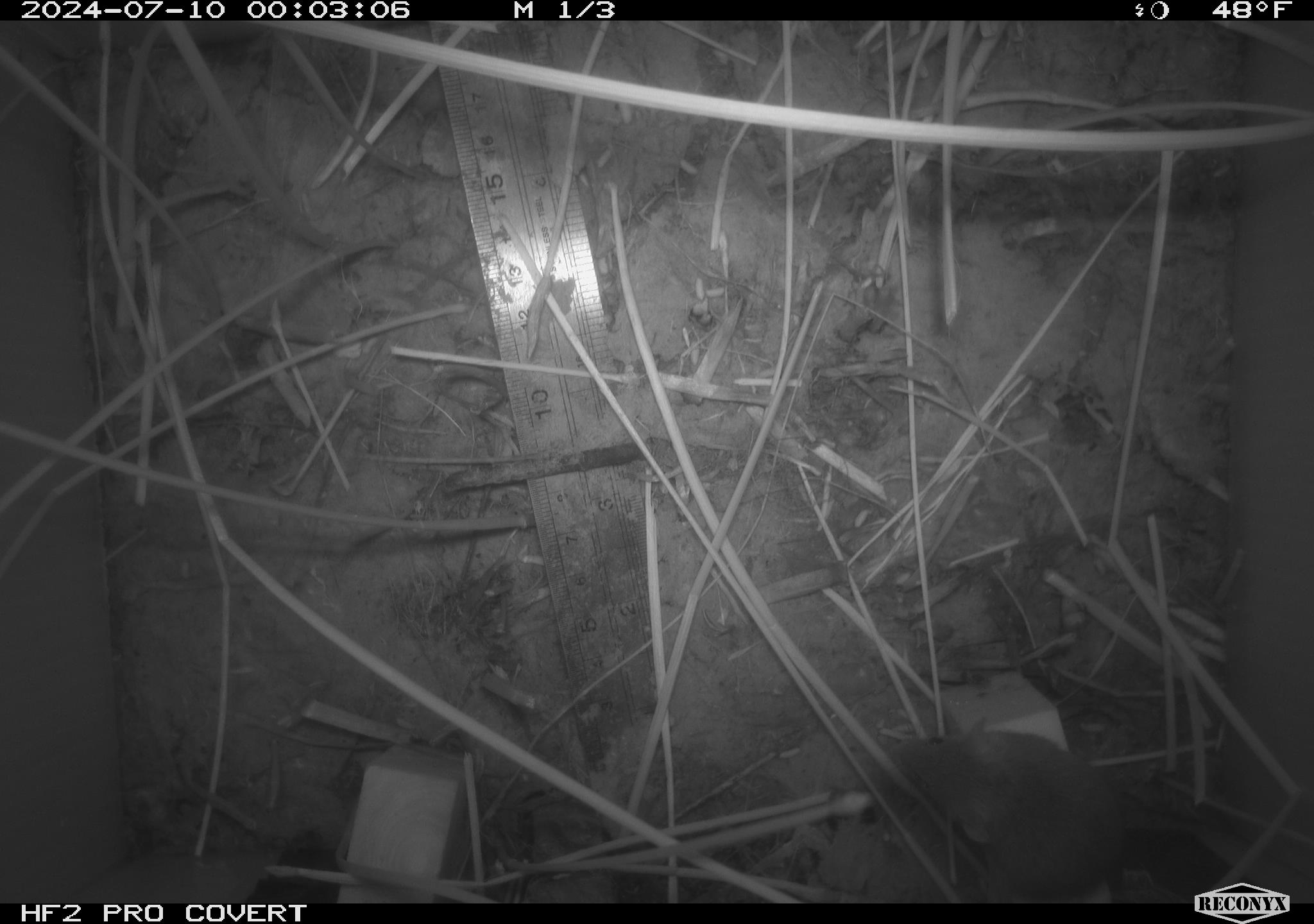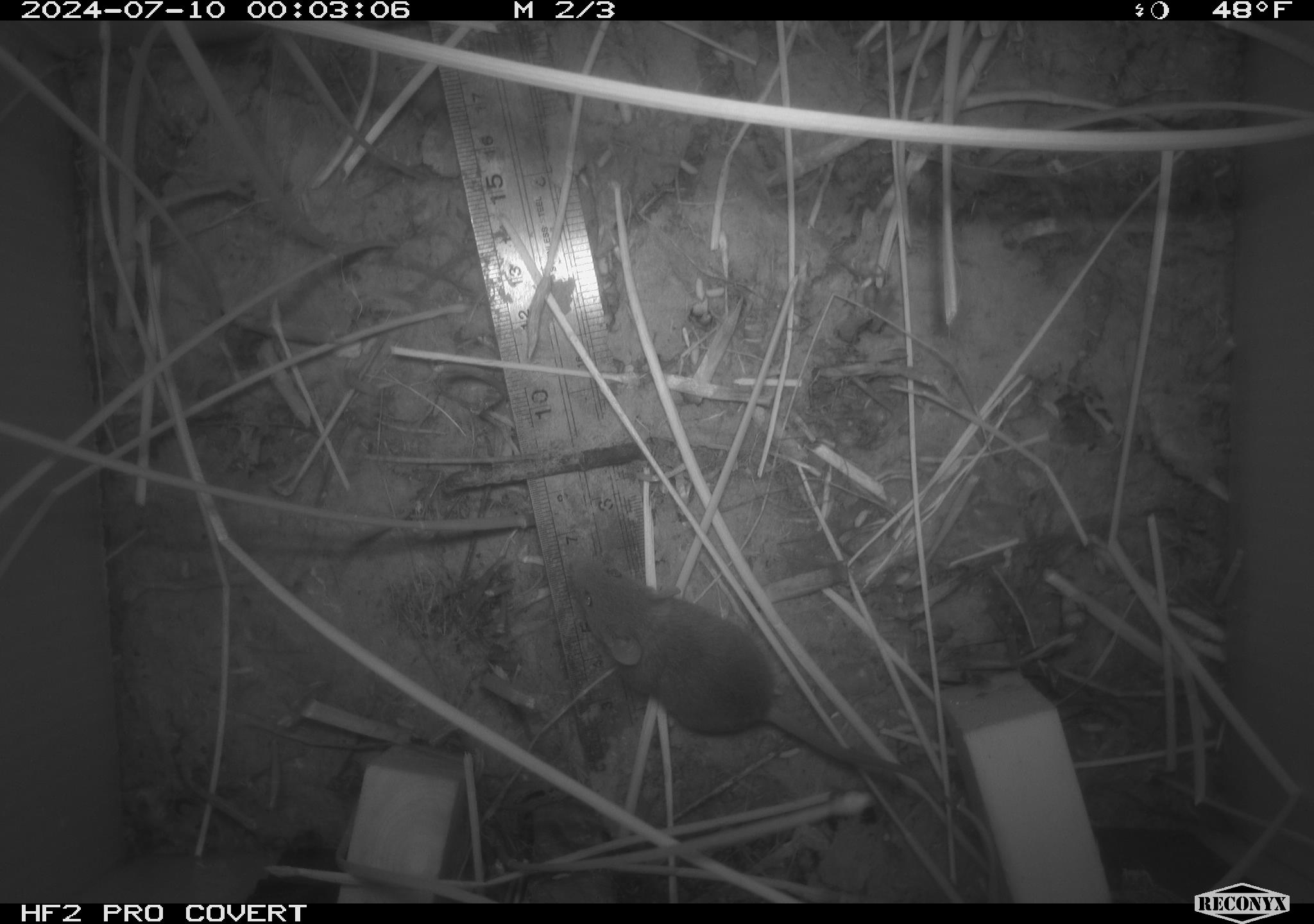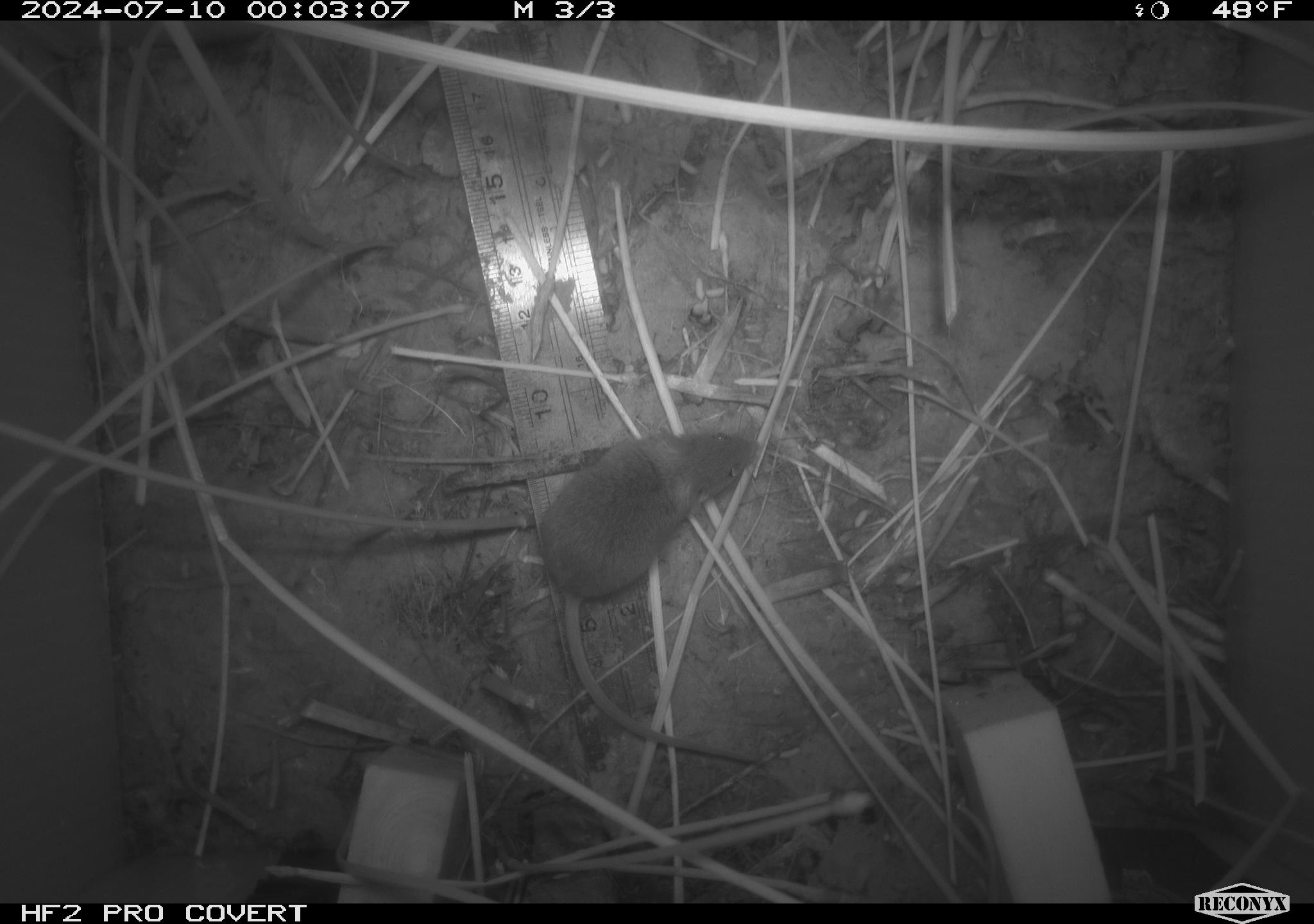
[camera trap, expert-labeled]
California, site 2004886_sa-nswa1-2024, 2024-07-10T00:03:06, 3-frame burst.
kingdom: Animalia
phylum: Chordata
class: Mammalia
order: Rodentia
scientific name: Rodentia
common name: rodent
Rodent (Rodentia).